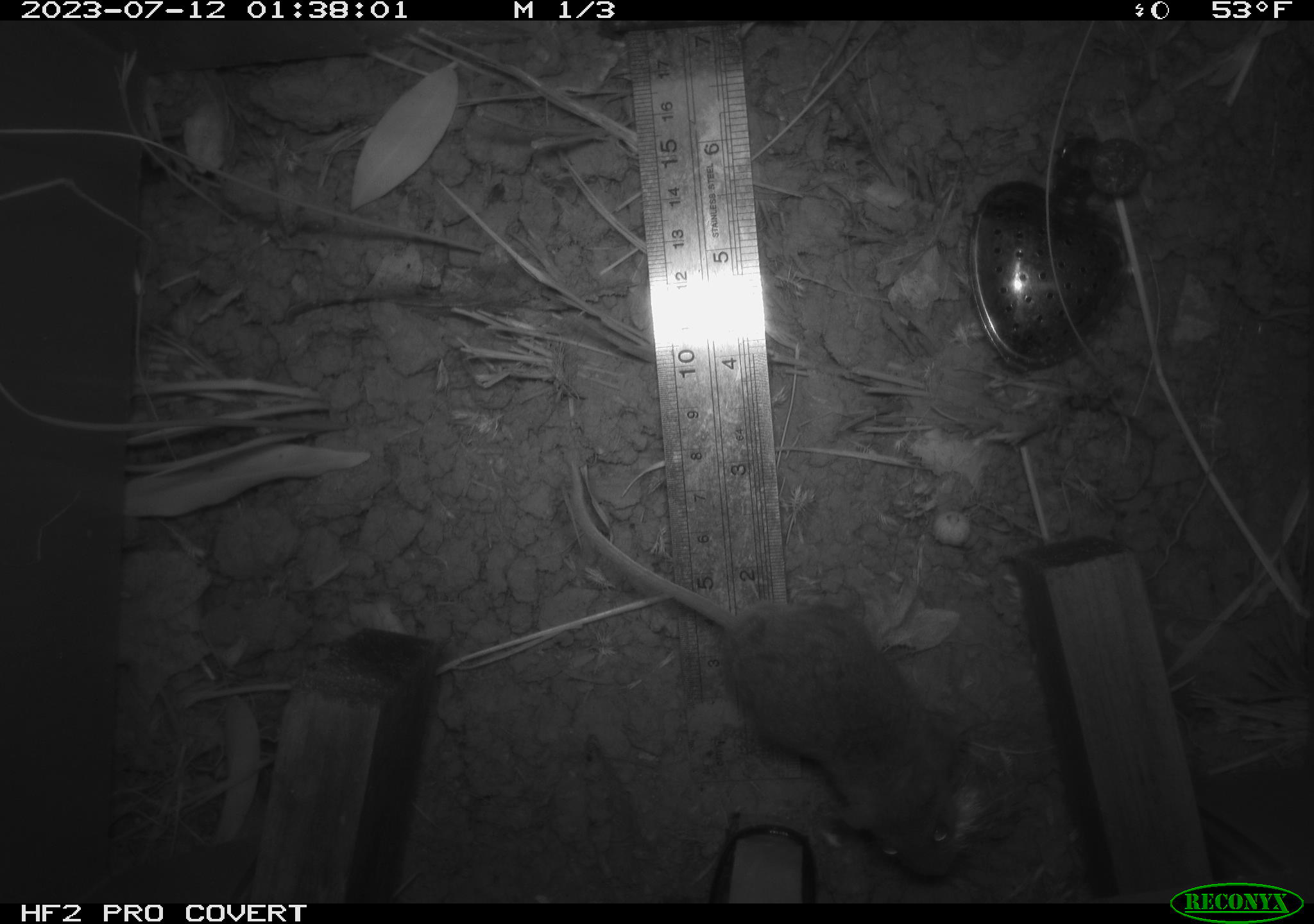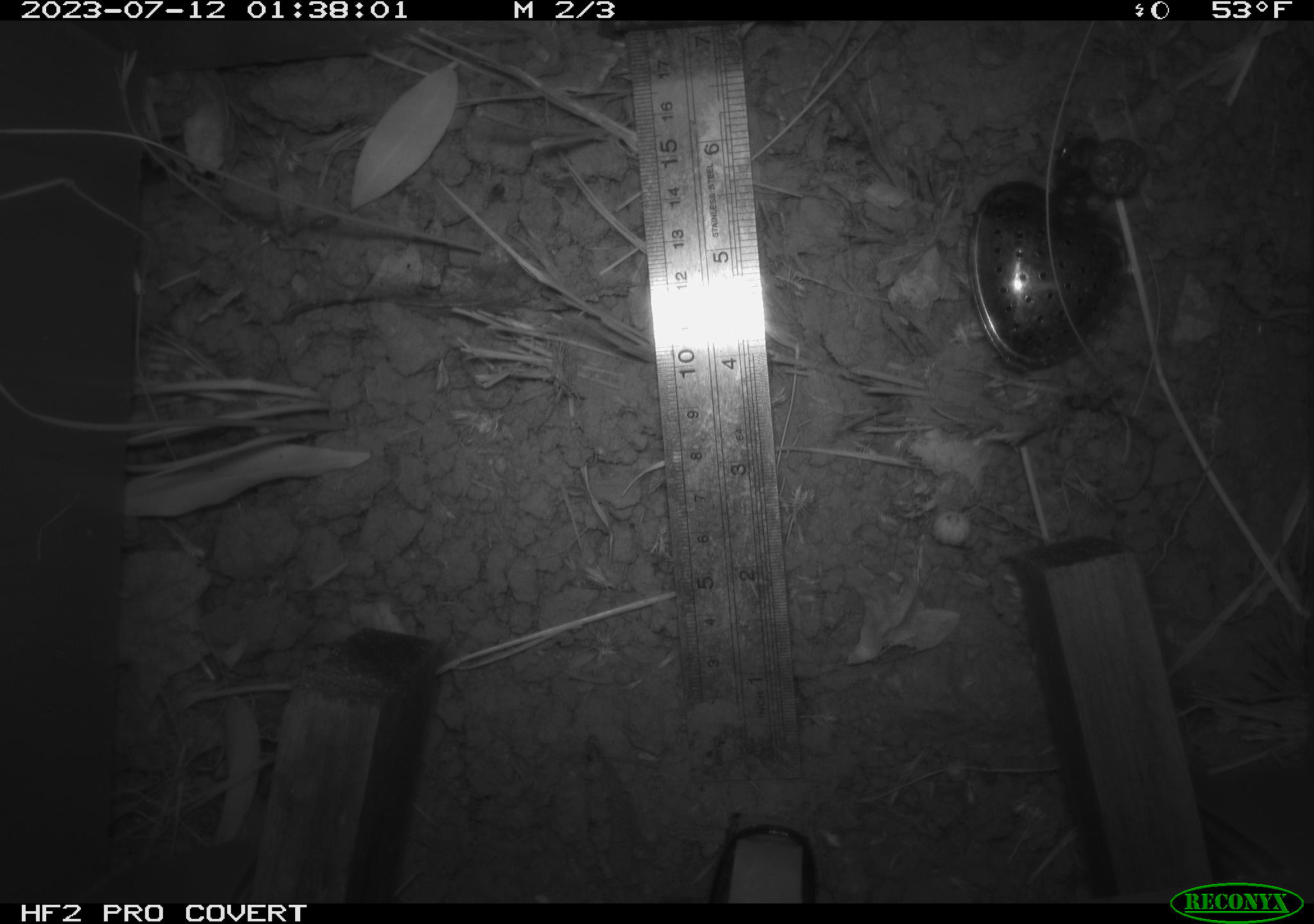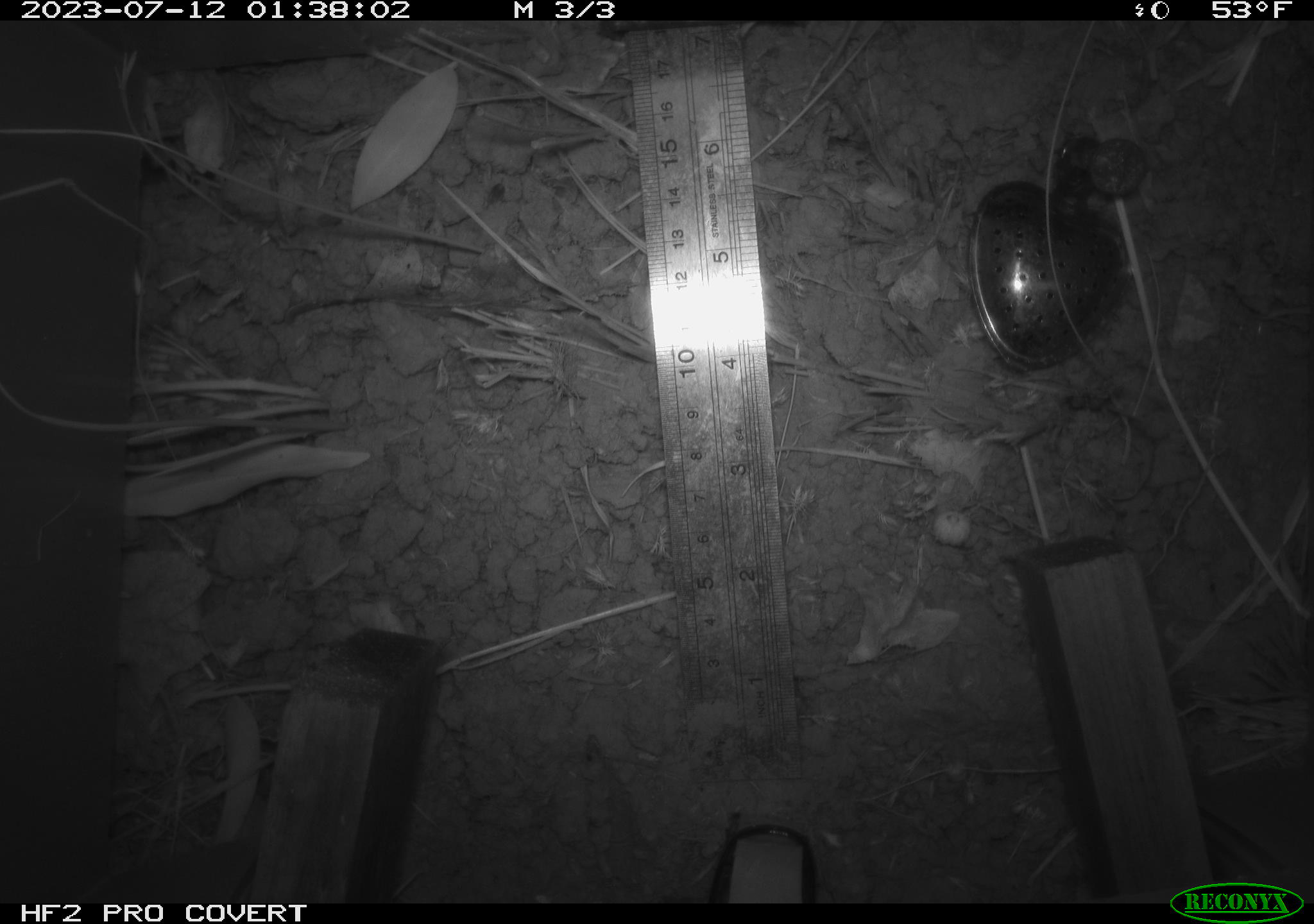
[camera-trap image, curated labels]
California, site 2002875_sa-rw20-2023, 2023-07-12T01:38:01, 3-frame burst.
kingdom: Animalia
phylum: Chordata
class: Mammalia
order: Rodentia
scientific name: Rodentia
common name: mouse species